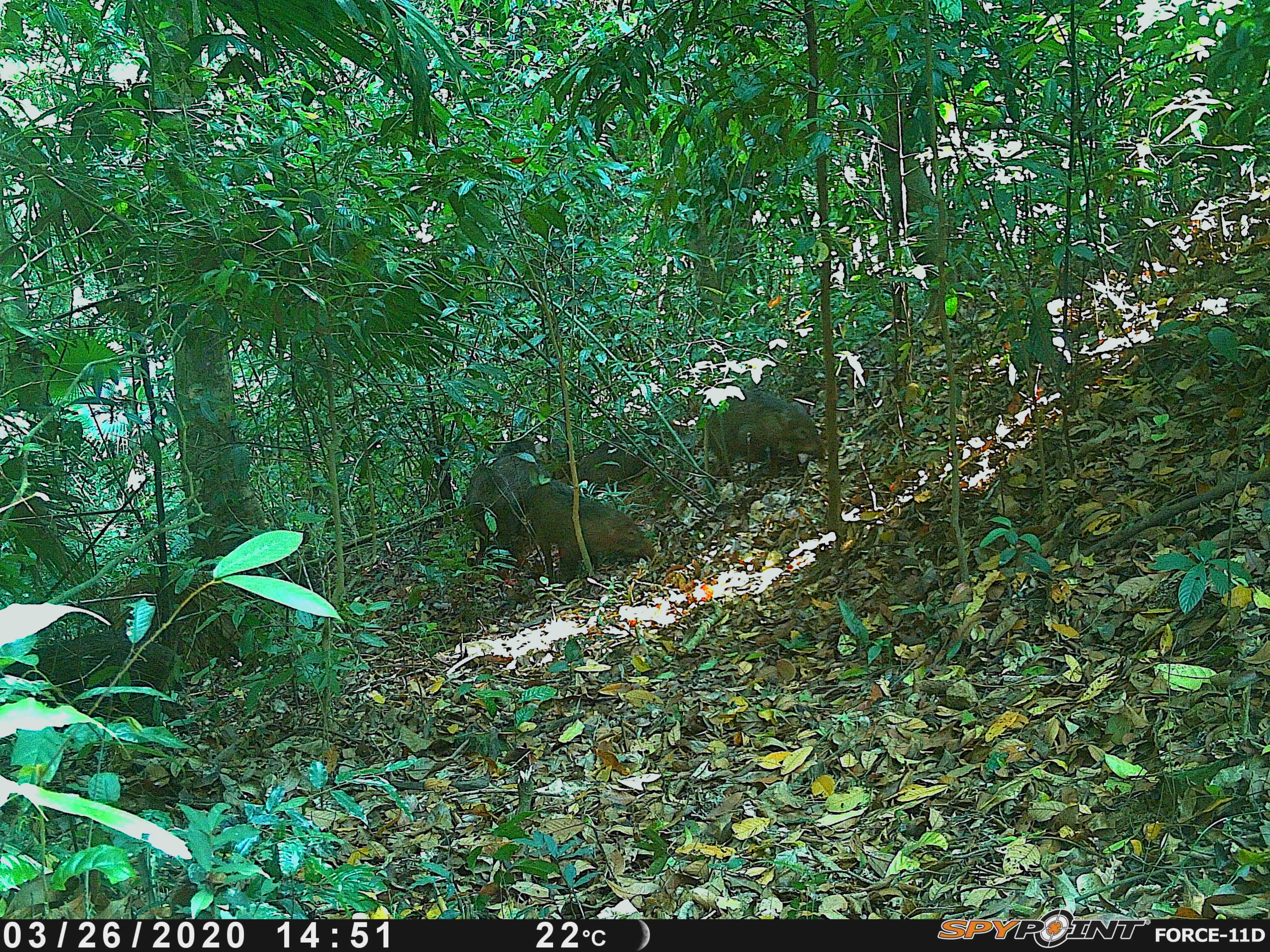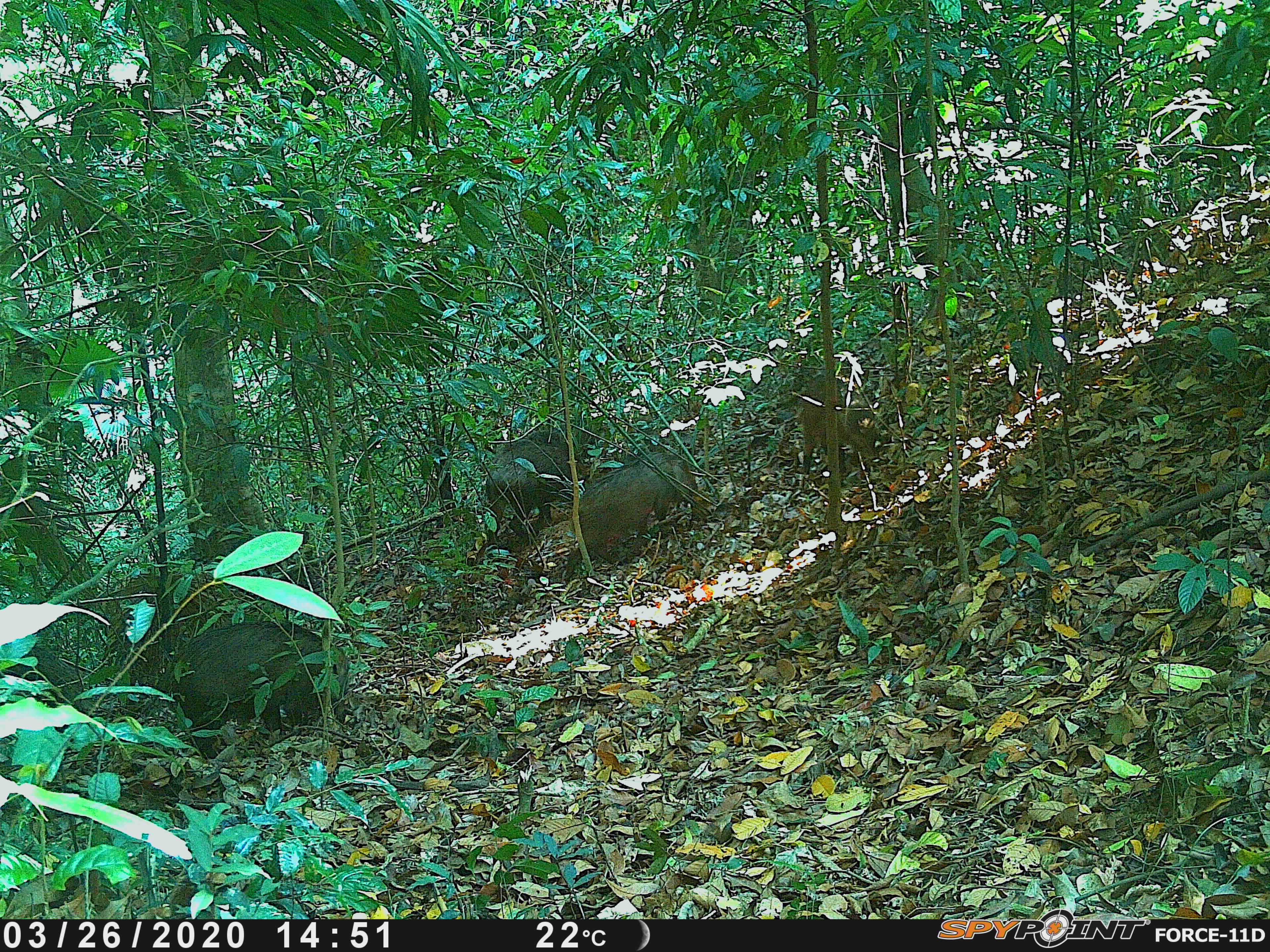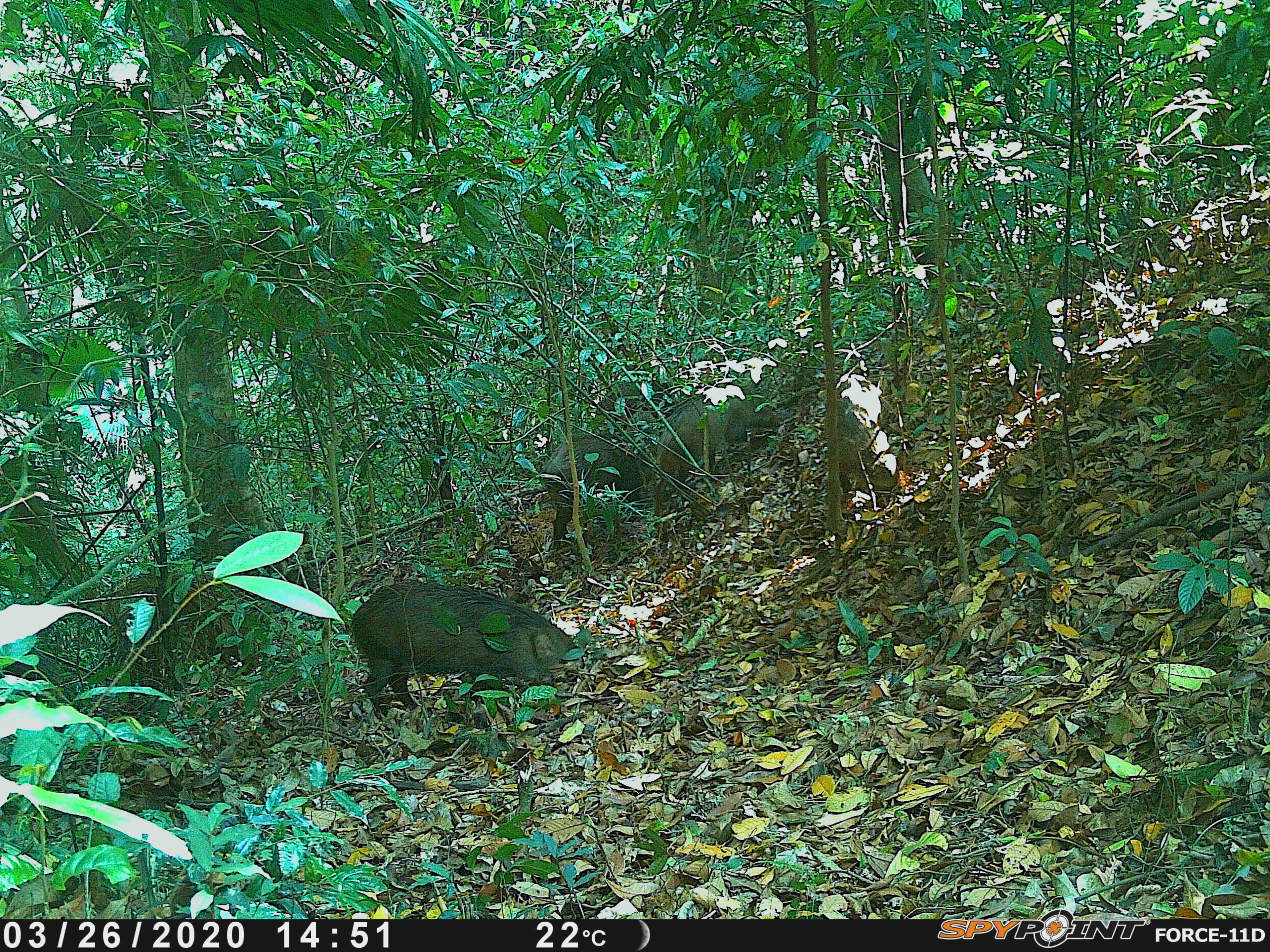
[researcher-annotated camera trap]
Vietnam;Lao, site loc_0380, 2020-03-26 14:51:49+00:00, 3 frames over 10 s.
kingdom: Animalia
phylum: Chordata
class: Mammalia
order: Artiodactyla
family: Suidae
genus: Sus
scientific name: Sus scrofa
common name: eurasian wild pig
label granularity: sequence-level